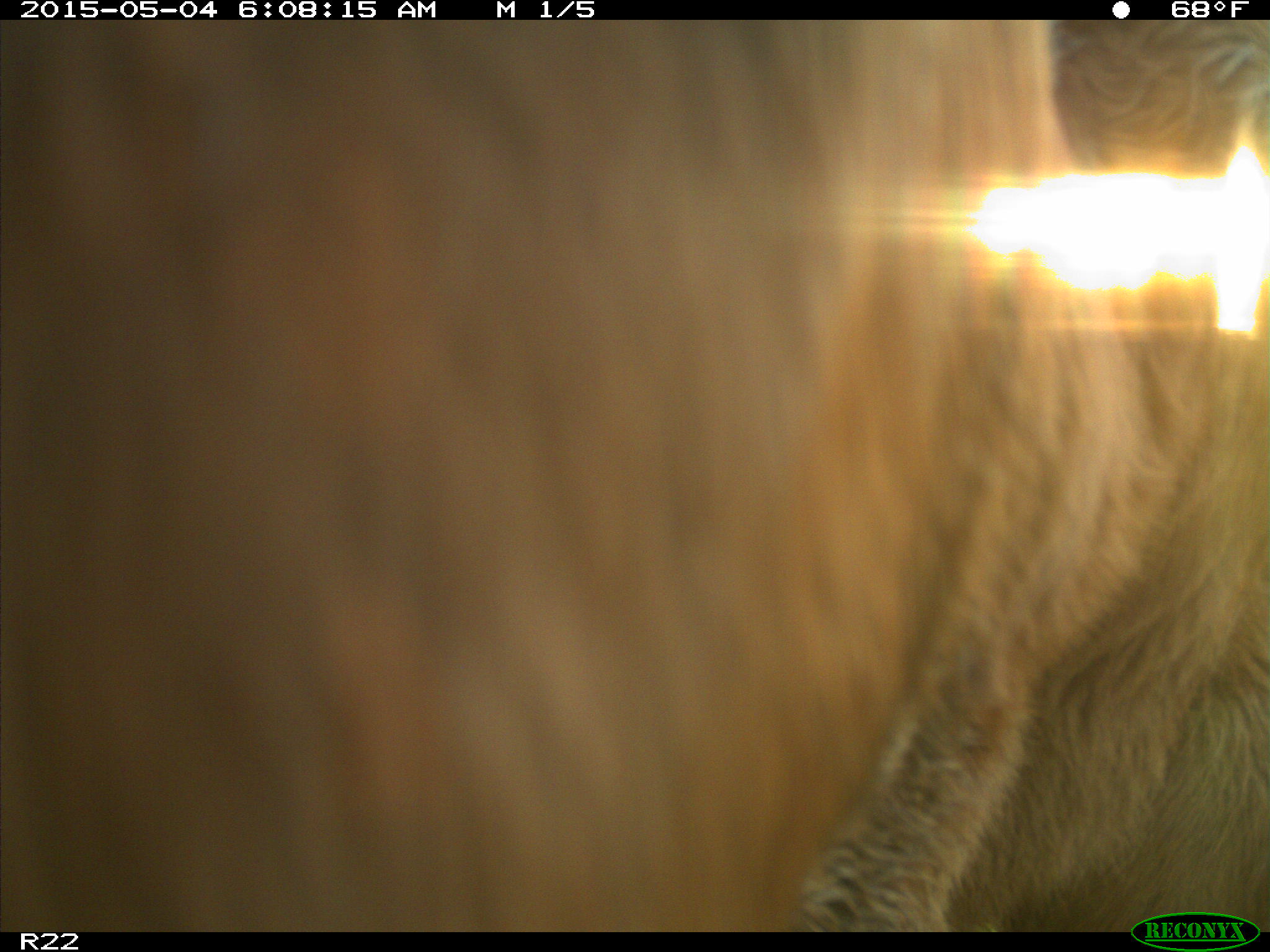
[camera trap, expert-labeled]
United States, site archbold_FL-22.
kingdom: Animalia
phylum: Chordata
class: Mammalia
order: Artiodactyla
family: Bovidae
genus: Bos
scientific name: Bos taurus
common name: domestic cow